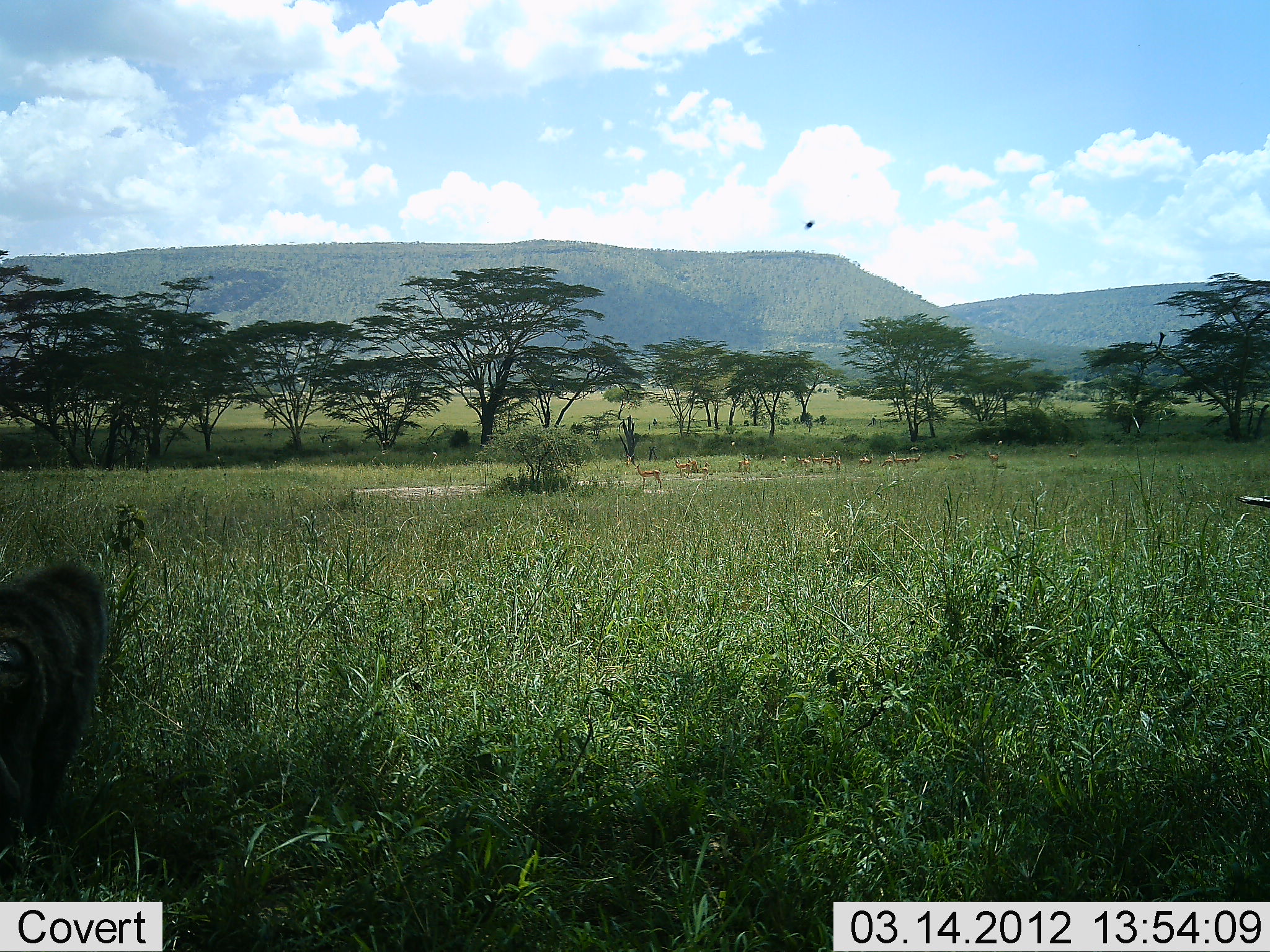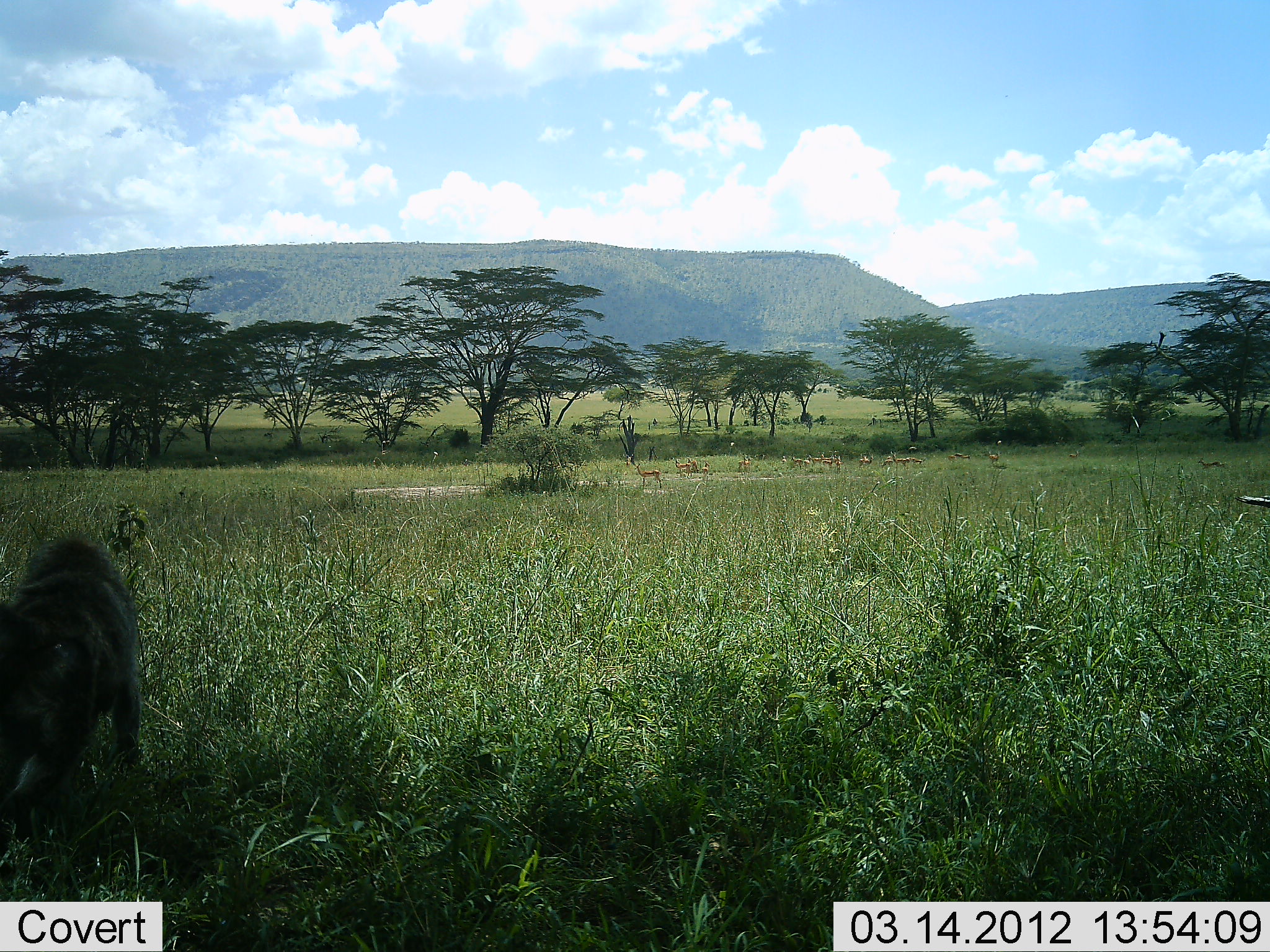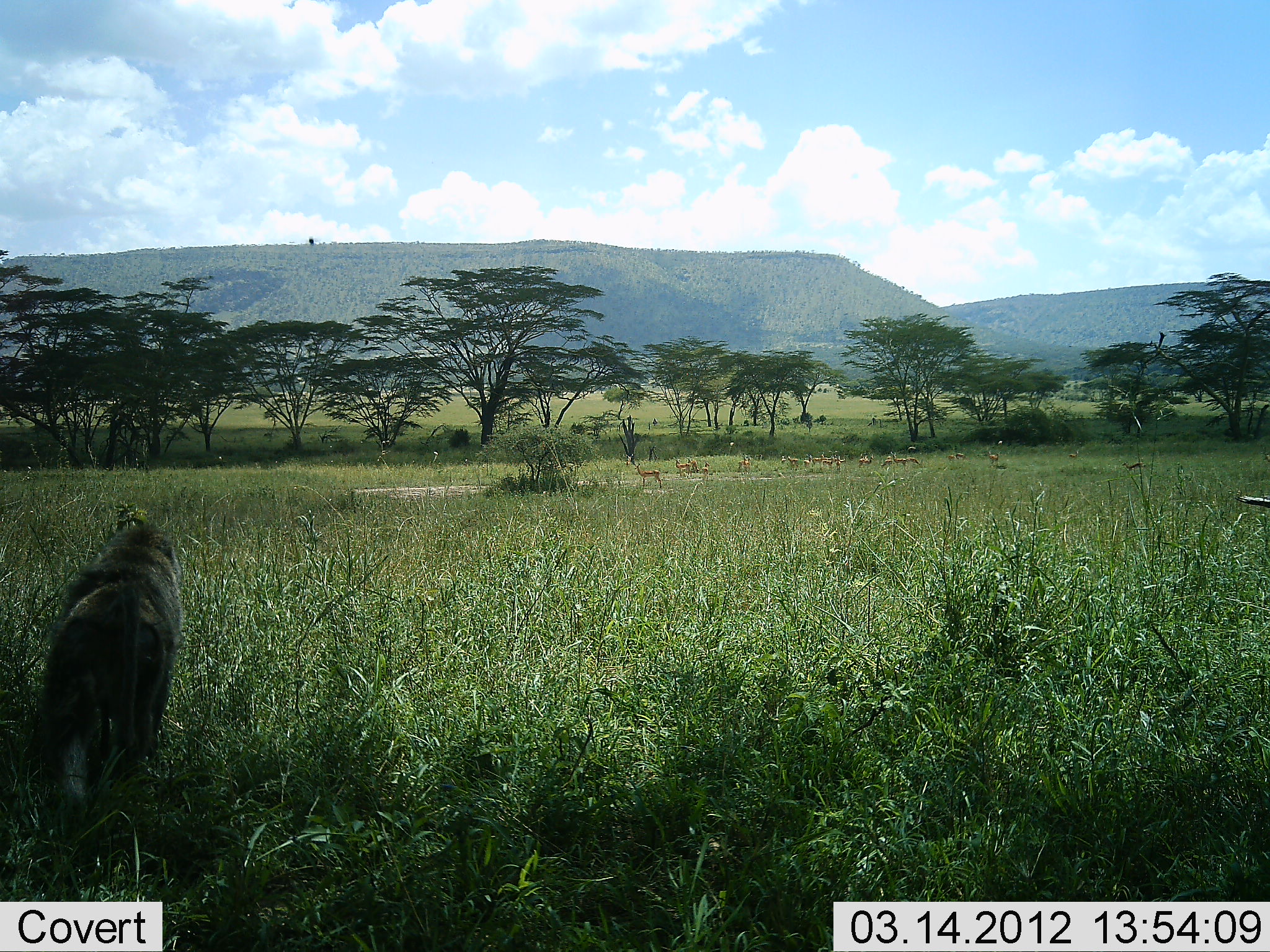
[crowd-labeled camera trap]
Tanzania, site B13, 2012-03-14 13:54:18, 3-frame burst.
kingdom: Animalia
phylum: Chordata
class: Mammalia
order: Primates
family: Cercopithecidae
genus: Papio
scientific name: Papio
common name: baboon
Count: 1.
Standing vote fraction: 0%.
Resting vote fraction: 0%.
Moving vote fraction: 96%.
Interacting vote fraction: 4%.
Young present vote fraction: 0%.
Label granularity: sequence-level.